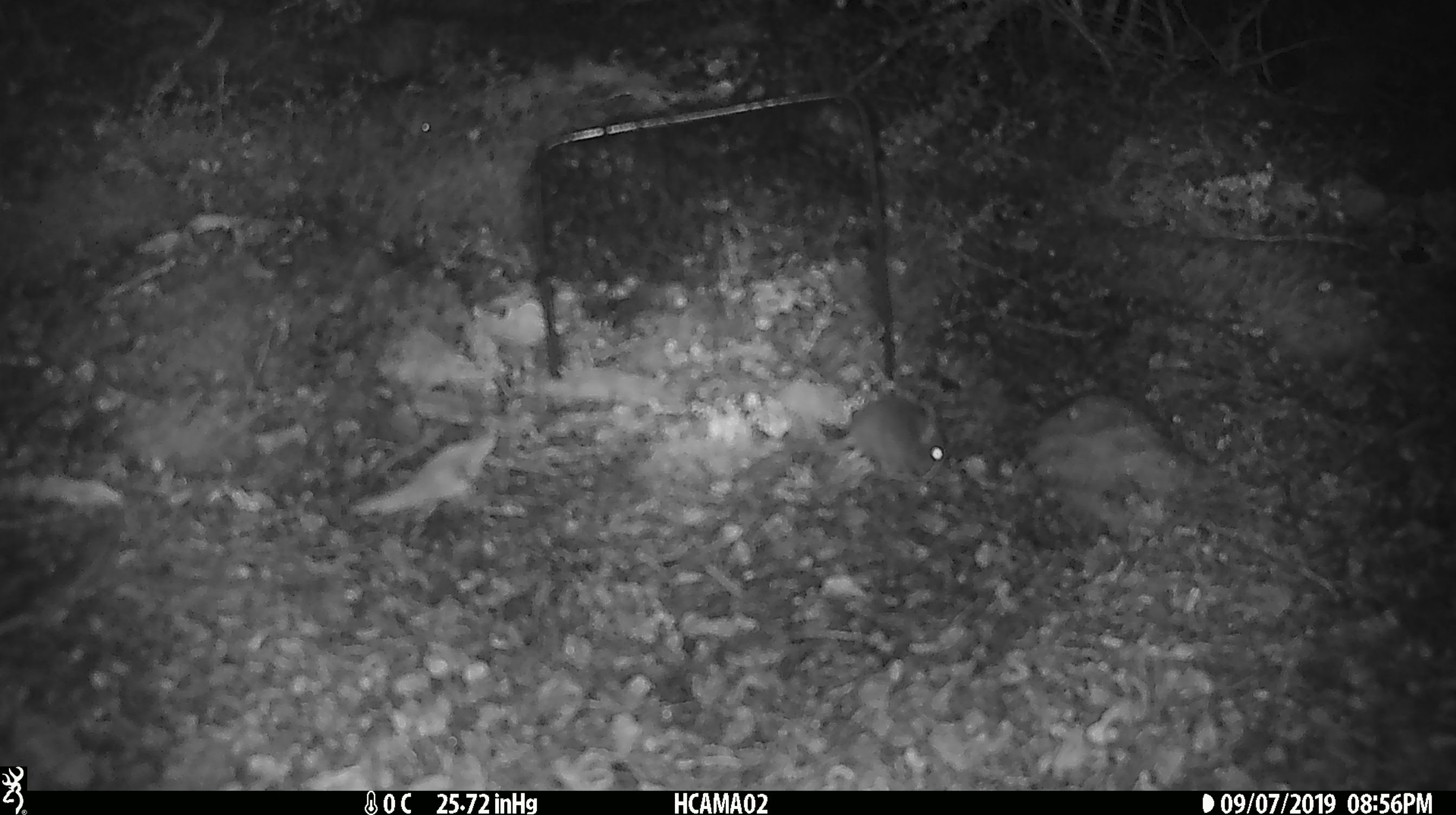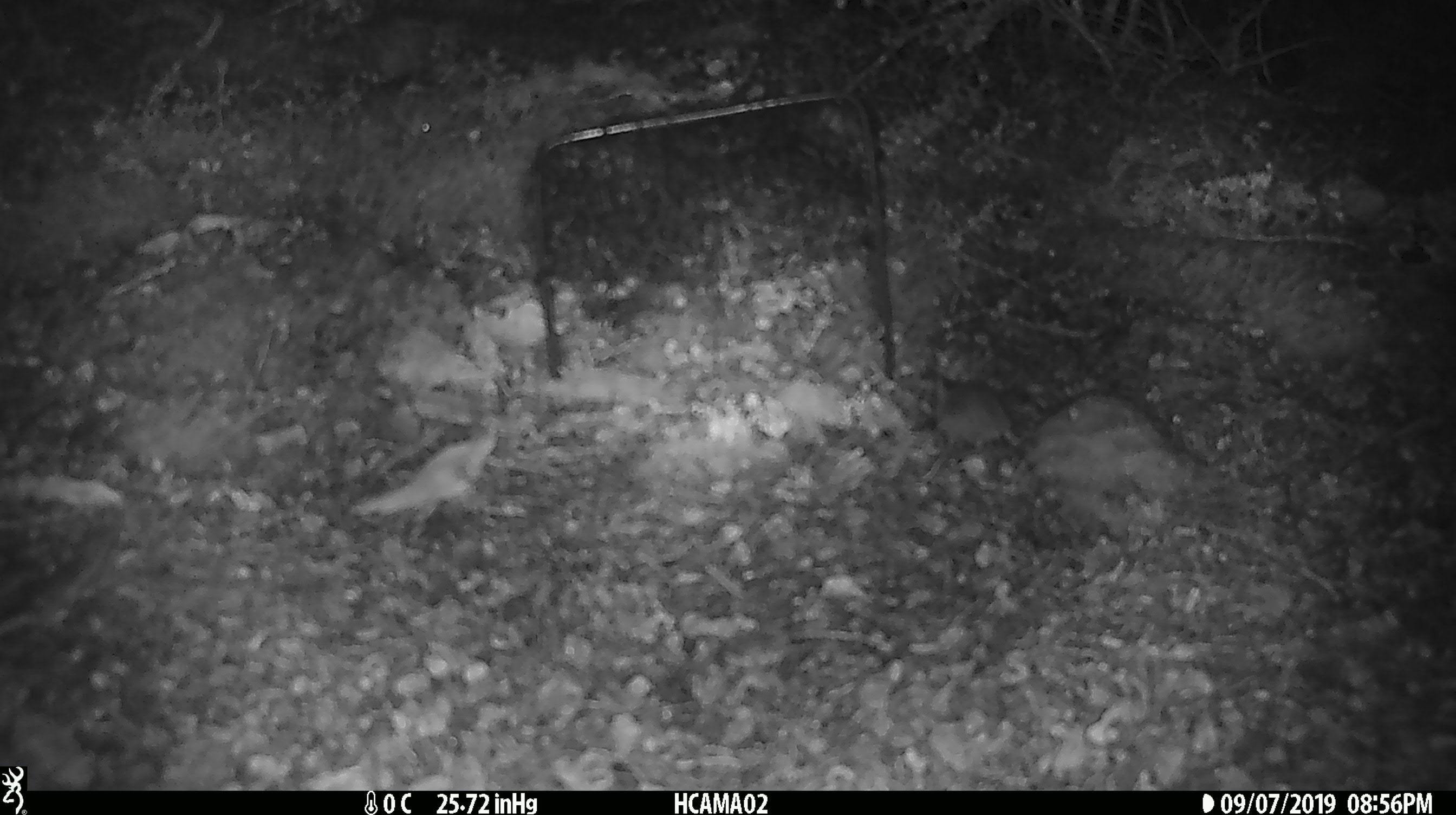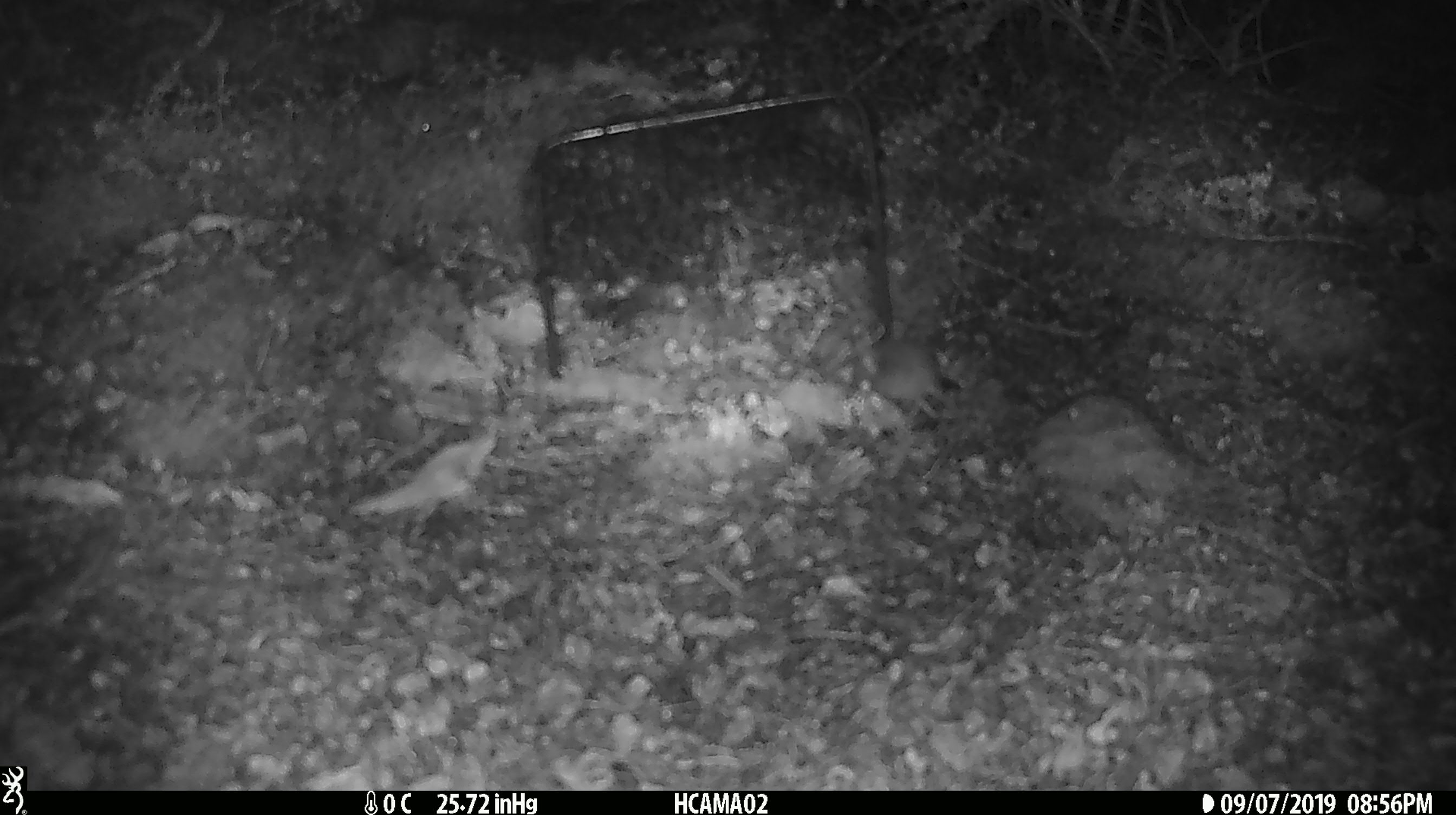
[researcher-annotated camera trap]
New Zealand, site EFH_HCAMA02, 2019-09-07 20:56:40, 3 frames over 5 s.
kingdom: Animalia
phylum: Chordata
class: Mammalia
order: Rodentia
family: Muridae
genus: Mus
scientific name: Mus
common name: mouse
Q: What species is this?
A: Mouse (Mus).